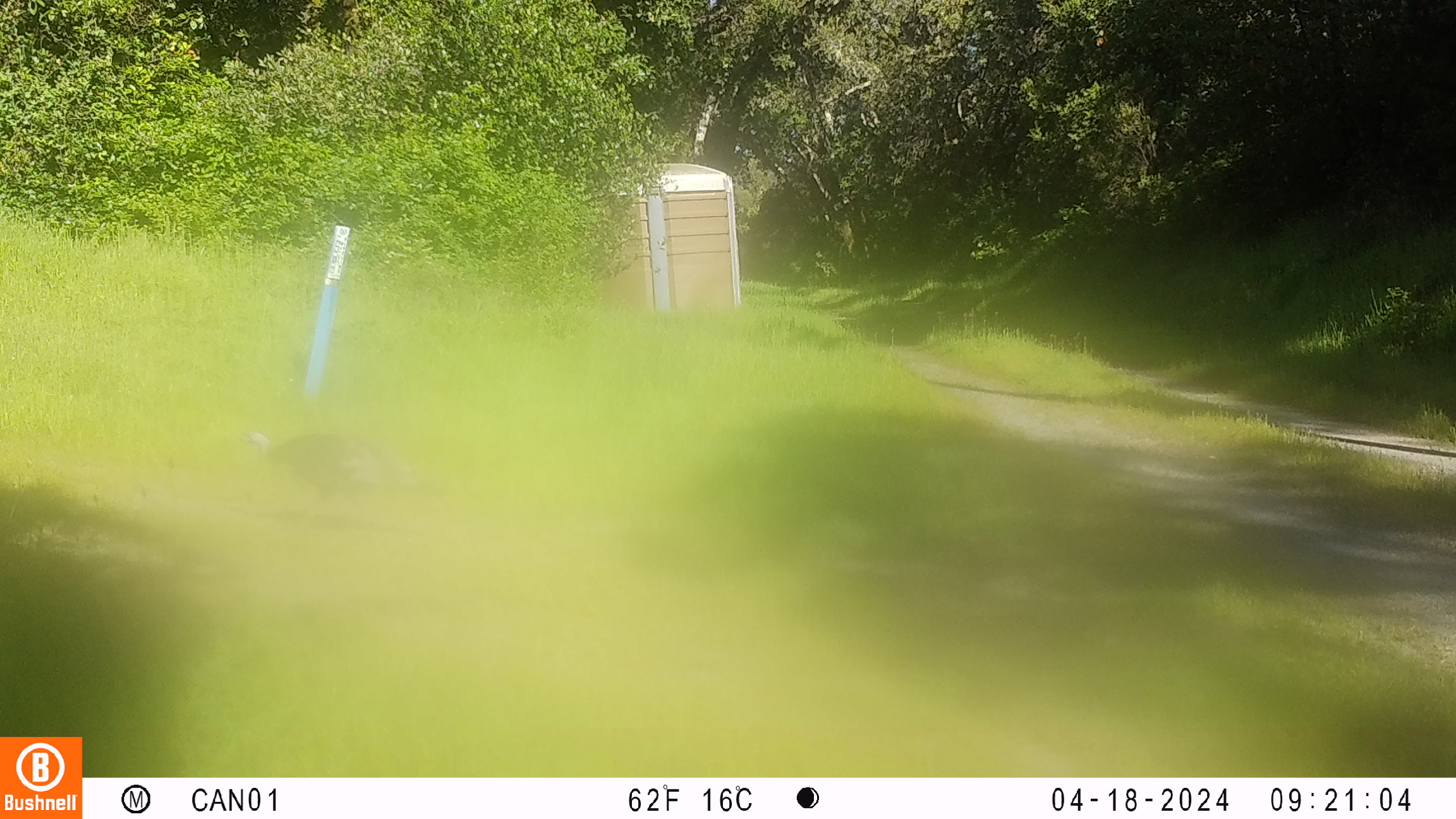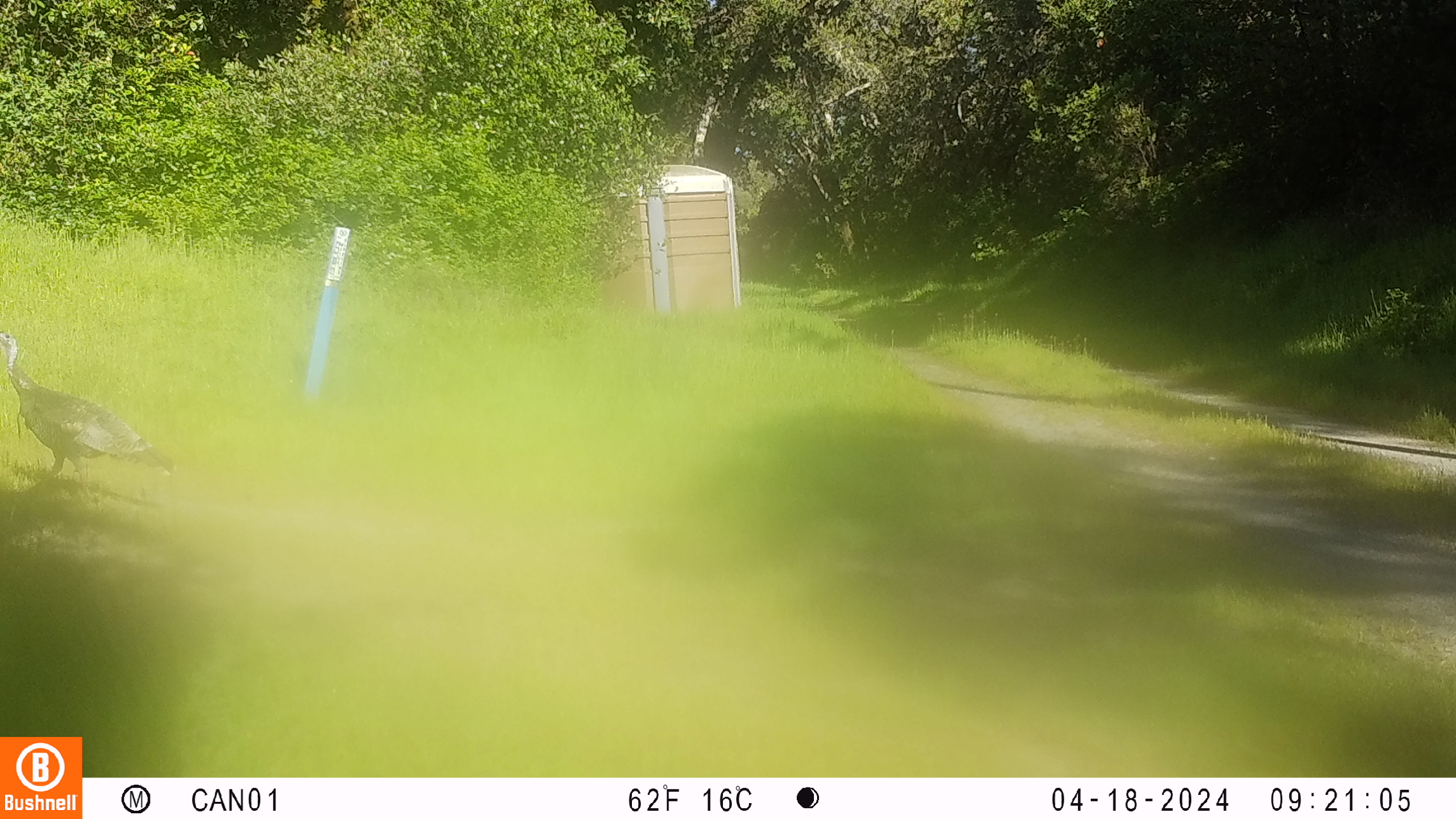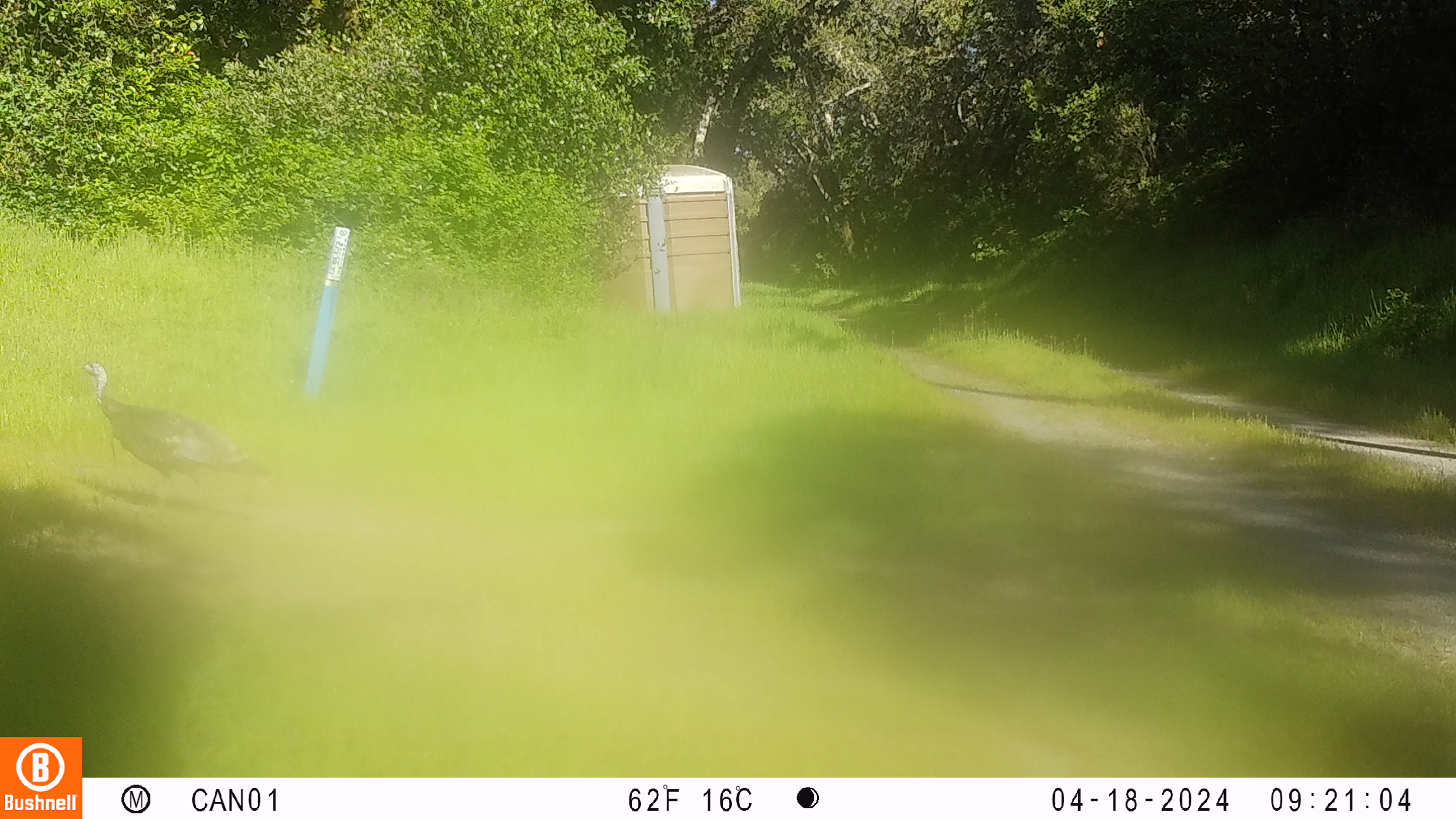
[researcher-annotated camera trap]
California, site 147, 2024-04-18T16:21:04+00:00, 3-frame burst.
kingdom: Animalia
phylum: Chordata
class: Aves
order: Galliformes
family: Phasianidae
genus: Meleagris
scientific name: Meleagris gallopavo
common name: turkey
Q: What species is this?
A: Turkey (Meleagris gallopavo).